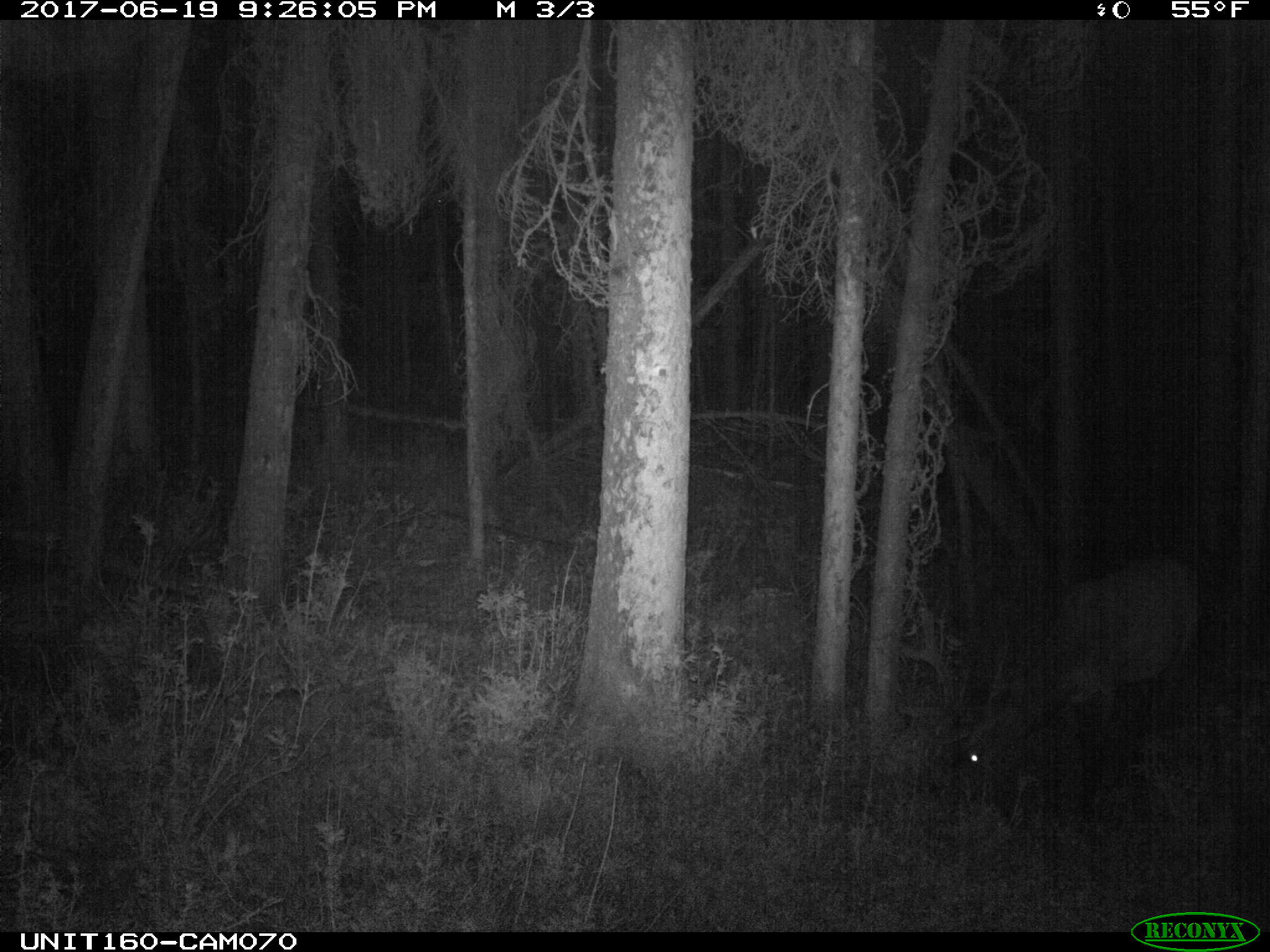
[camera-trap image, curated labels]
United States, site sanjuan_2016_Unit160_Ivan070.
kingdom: Animalia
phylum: Chordata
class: Mammalia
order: Artiodactyla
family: Cervidae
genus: Cervus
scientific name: Cervus elaphus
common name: red deer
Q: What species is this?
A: Cervus elaphus (red deer).